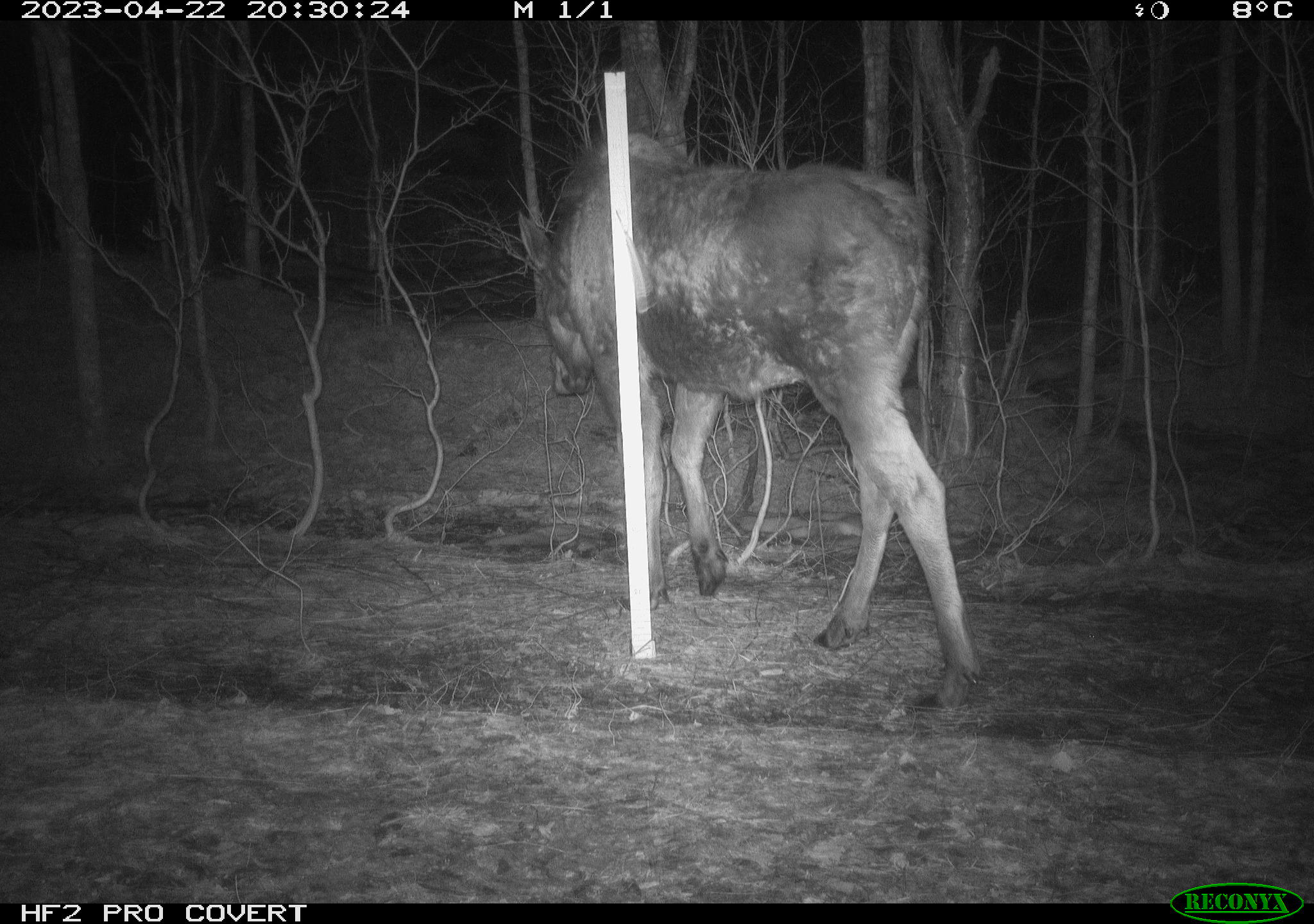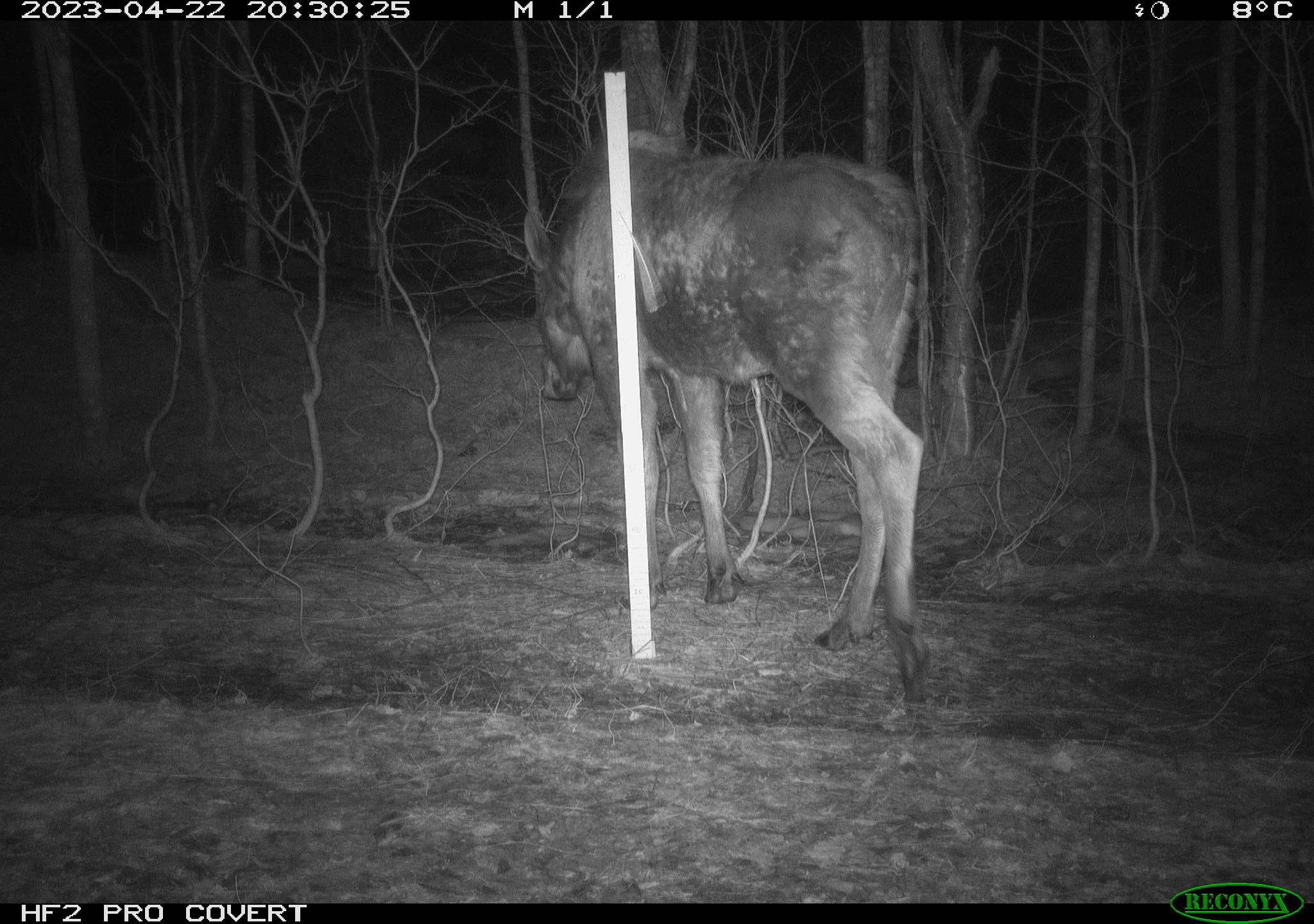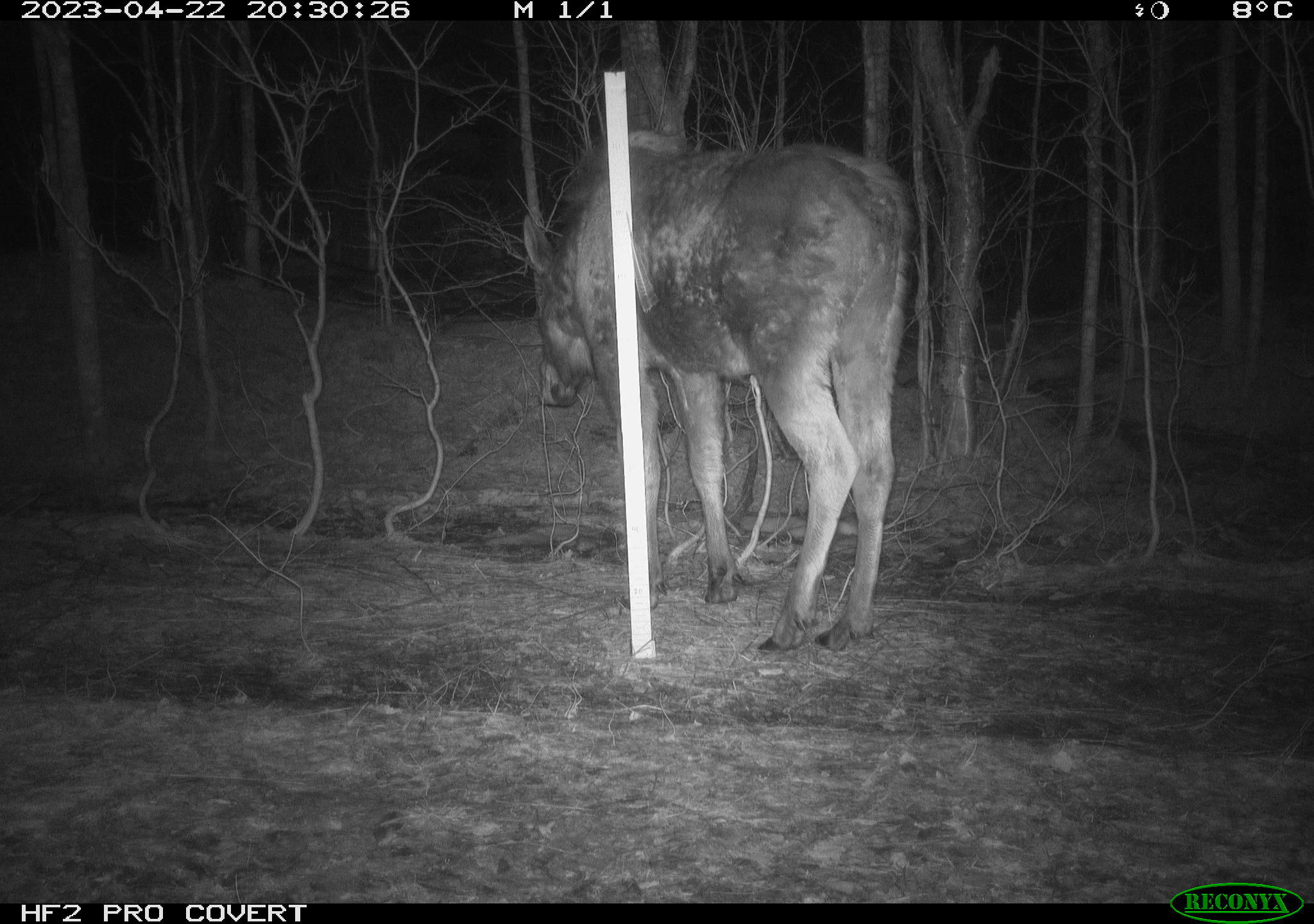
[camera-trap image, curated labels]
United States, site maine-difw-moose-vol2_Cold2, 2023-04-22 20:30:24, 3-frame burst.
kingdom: Animalia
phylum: Chordata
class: Mammalia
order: Artiodactyla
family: Cervidae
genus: Alces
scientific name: Alces alces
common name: moose